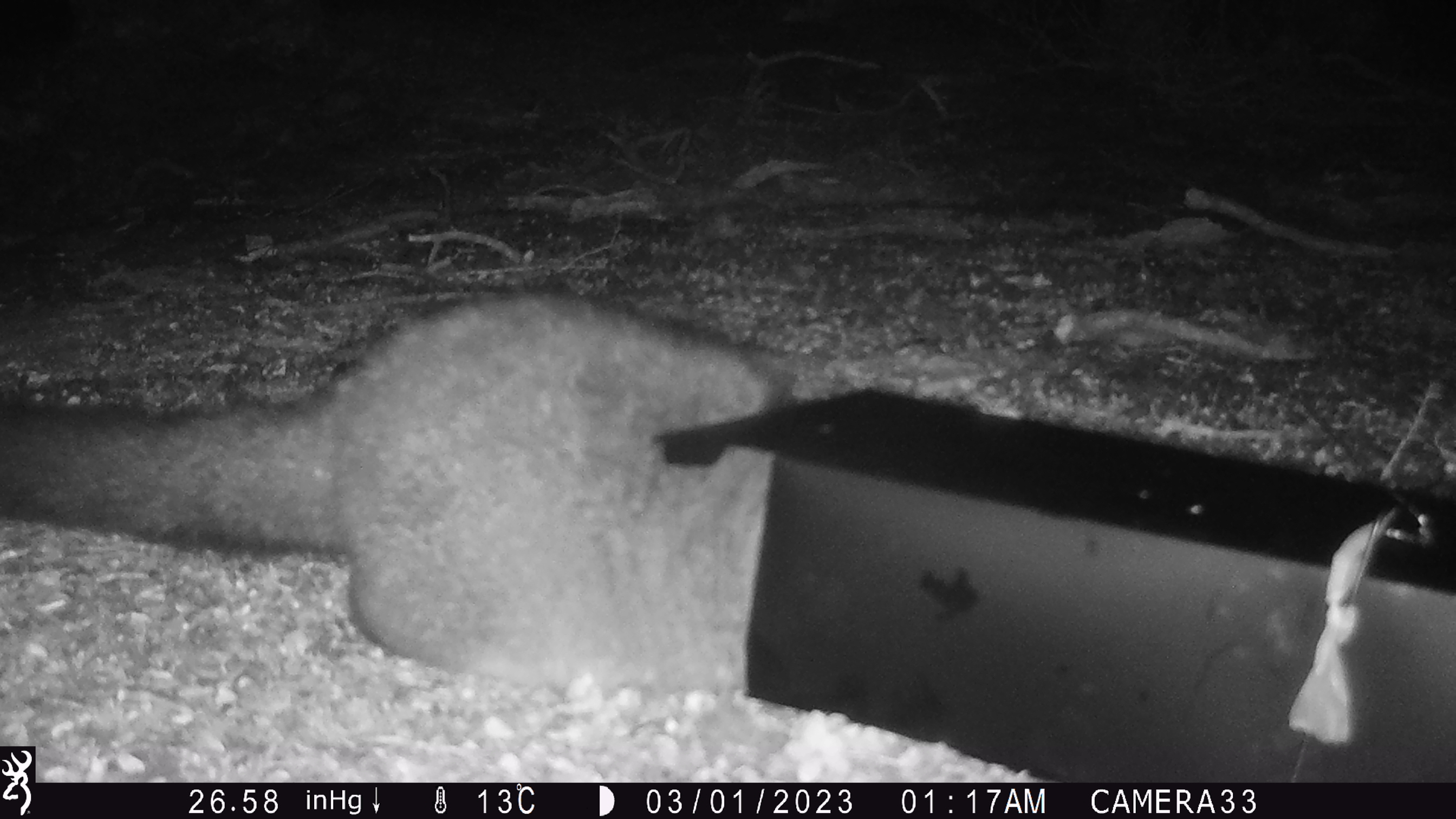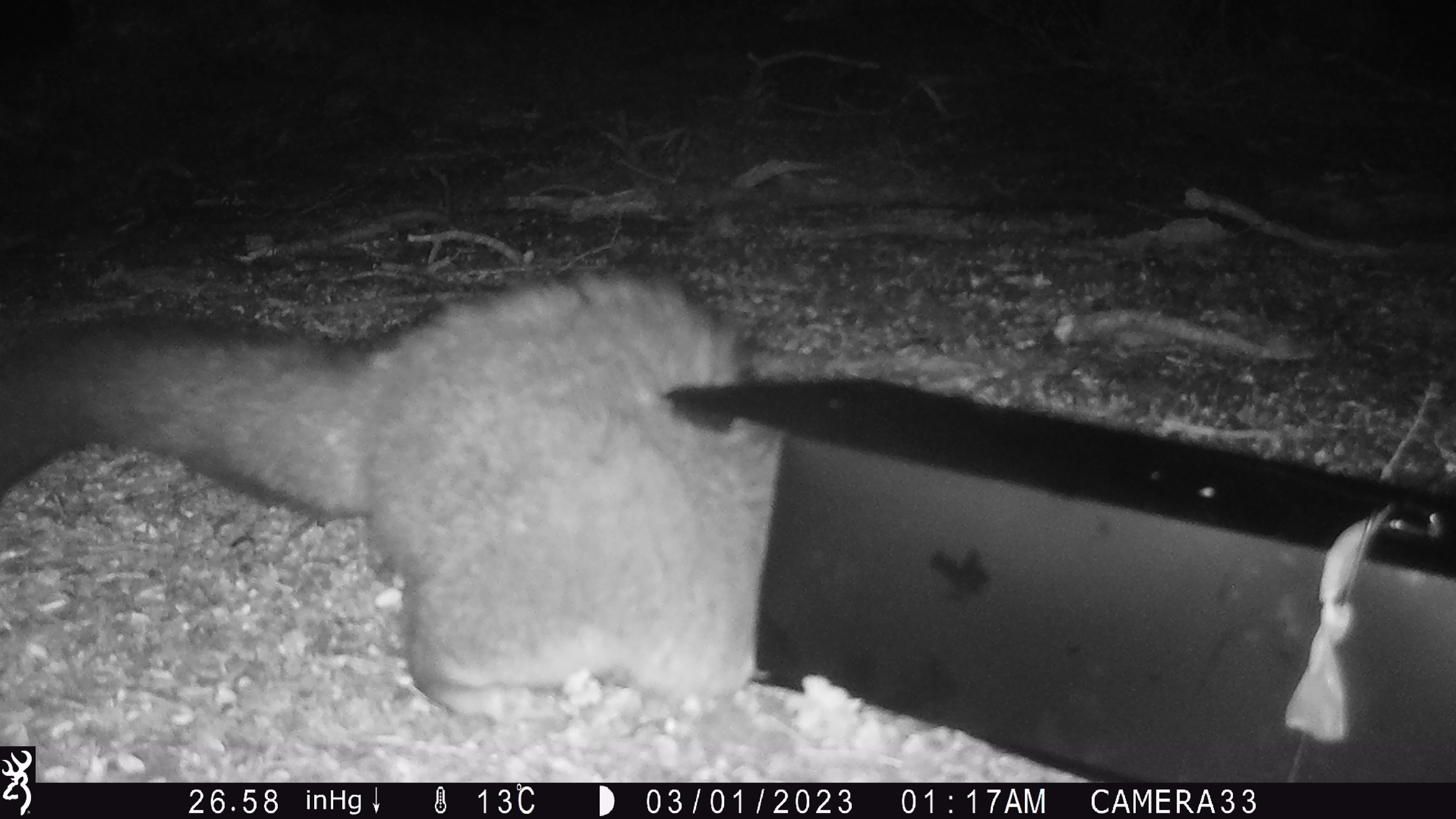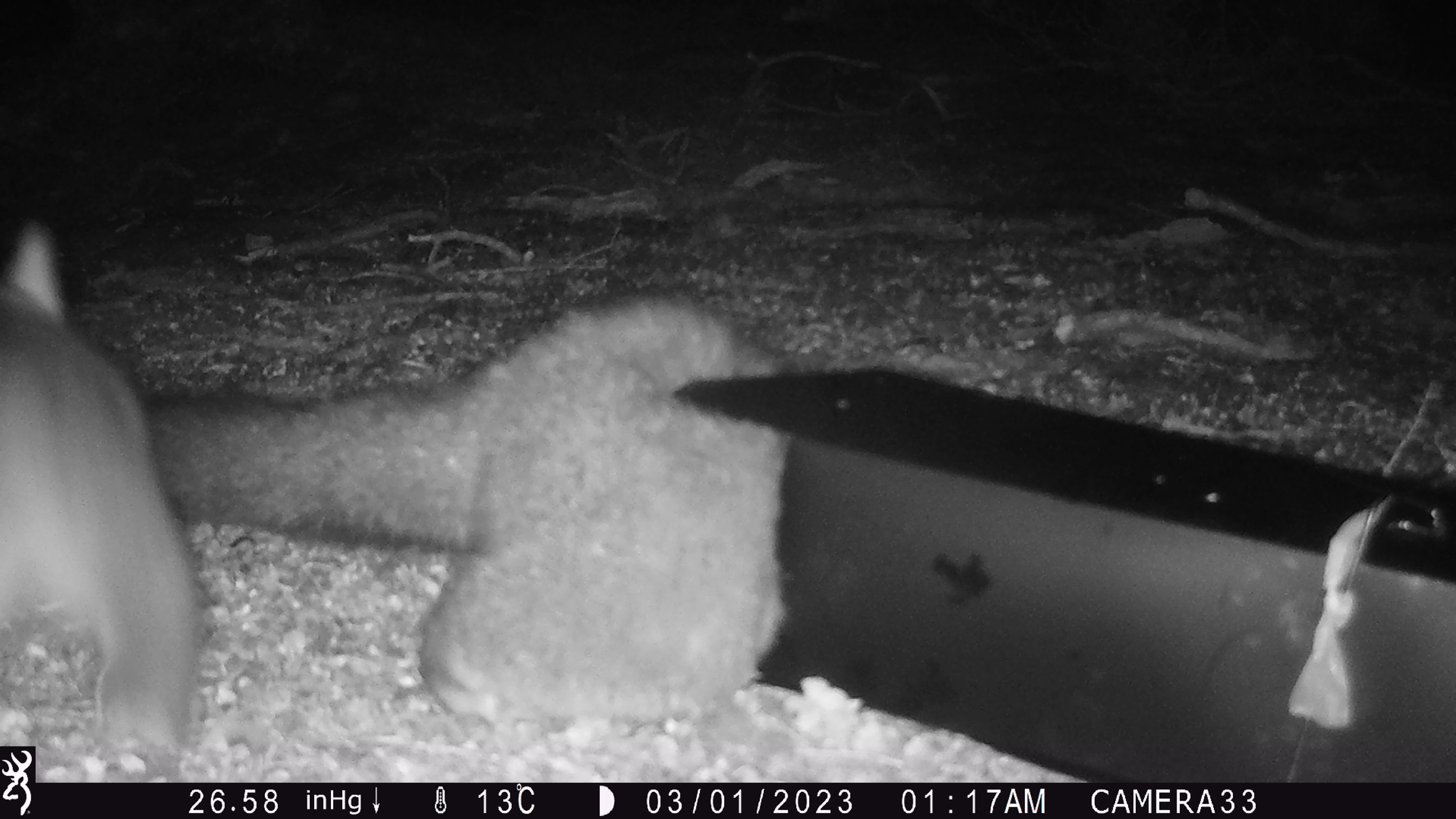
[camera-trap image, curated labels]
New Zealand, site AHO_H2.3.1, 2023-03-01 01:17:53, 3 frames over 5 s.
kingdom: Animalia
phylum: Chordata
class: Mammalia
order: Carnivora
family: Mustelidae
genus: Mustela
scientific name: Mustela erminea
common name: stoat